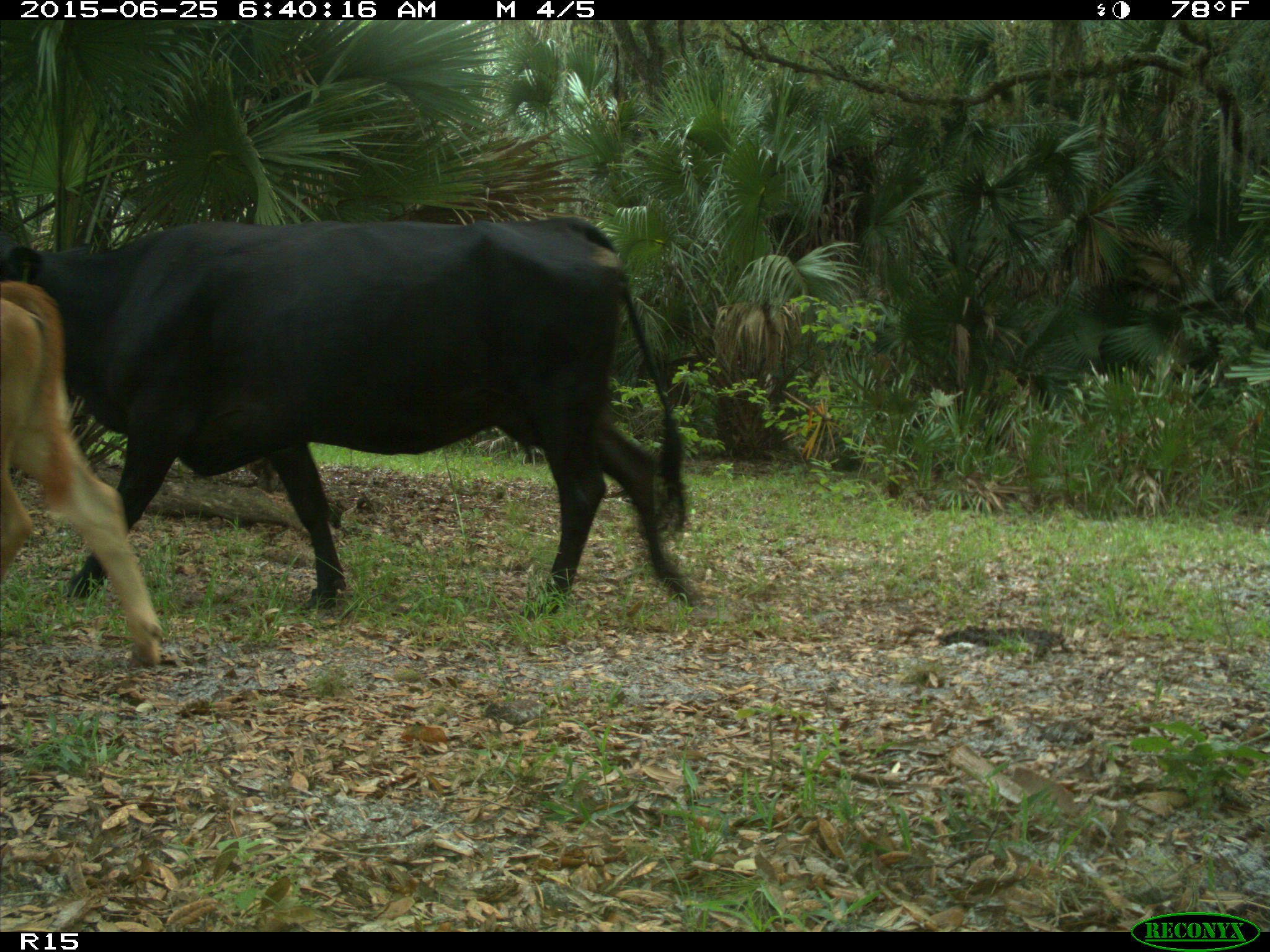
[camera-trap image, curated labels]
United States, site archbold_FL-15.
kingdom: Animalia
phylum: Chordata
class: Mammalia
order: Artiodactyla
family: Bovidae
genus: Bos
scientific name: Bos taurus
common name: domestic cow